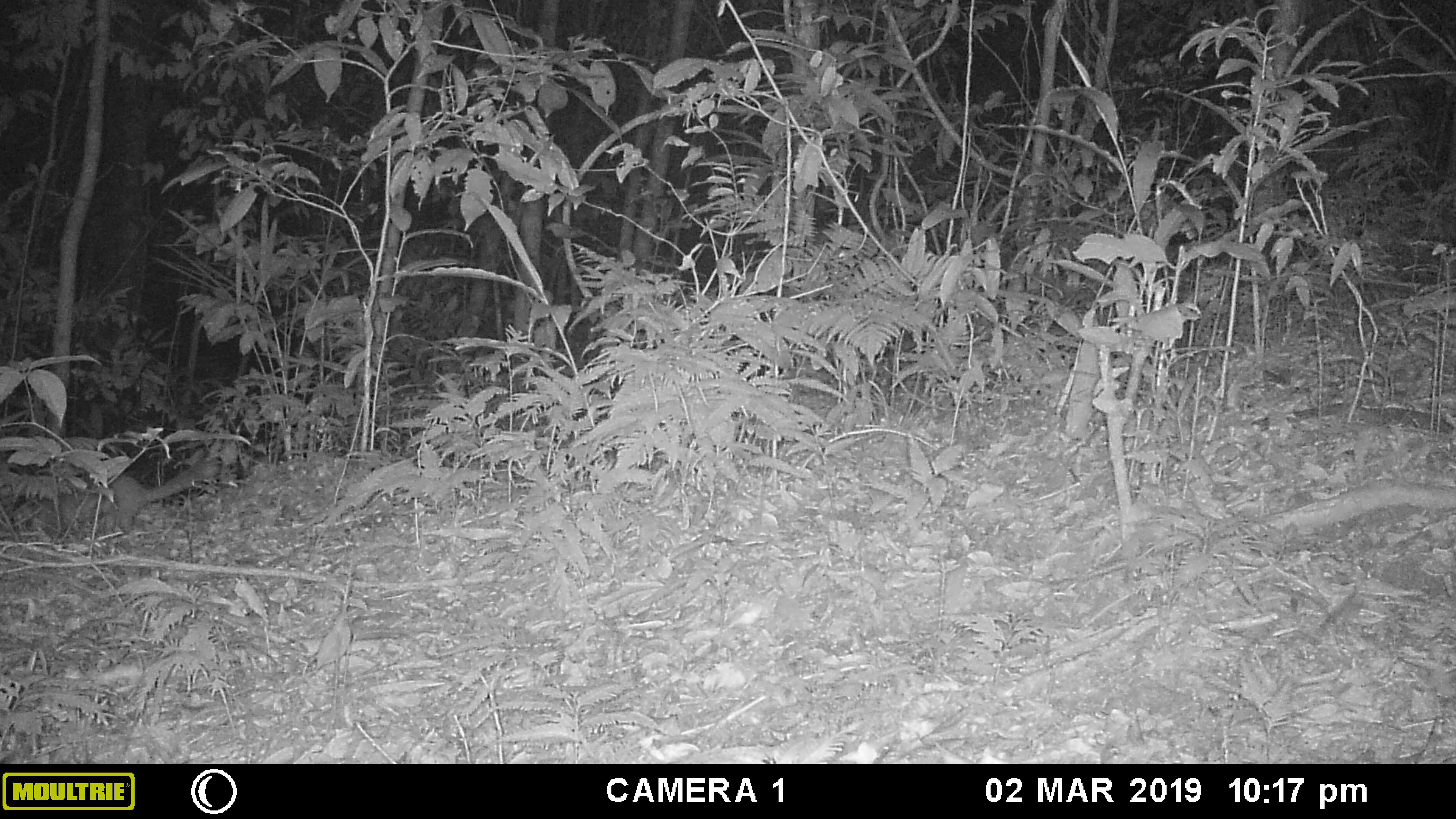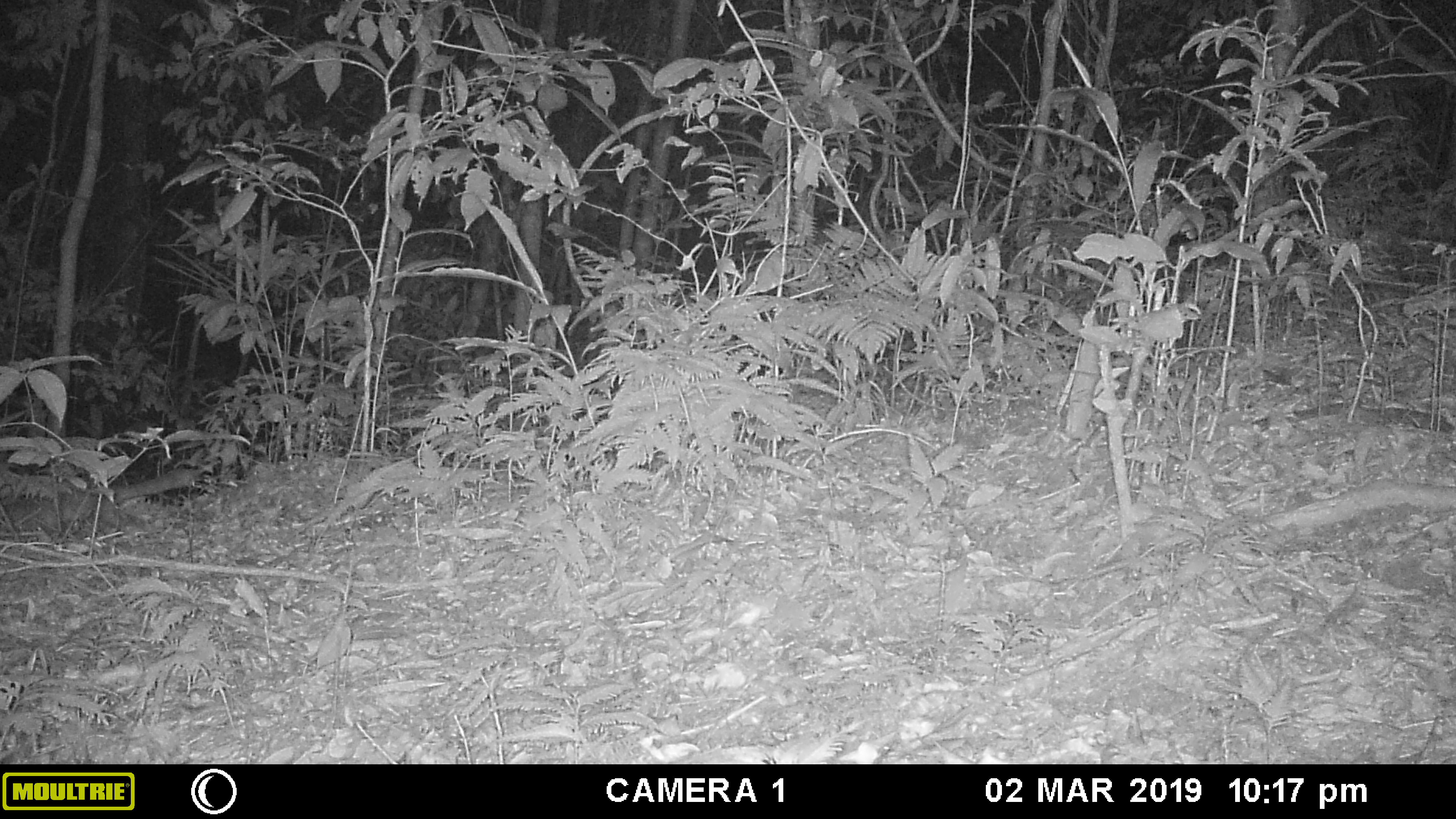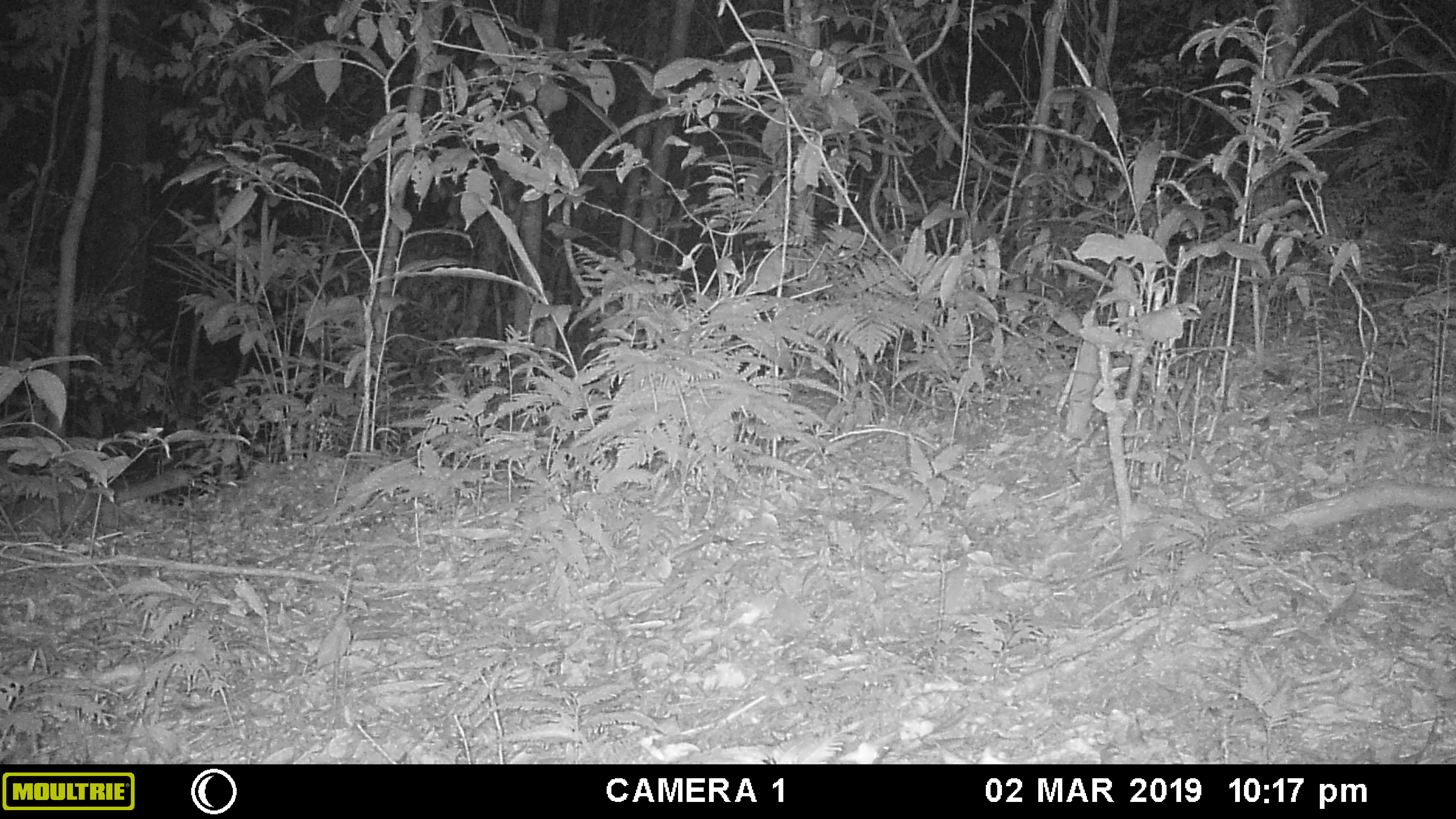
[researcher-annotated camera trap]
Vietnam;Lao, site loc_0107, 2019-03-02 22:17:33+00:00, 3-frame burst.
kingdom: Animalia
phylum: Chordata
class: Mammalia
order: Carnivora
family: Mustelidae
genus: Melogale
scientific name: Melogale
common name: ferret badger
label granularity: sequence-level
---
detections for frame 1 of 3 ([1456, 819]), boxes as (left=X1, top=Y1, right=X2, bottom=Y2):
ferret badger: (left=11, top=455, right=222, bottom=536)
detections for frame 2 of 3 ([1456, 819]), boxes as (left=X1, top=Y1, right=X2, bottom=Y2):
ferret badger: (left=0, top=465, right=197, bottom=545)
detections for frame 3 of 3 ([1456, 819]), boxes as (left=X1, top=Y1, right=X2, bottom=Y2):
ferret badger: (left=0, top=468, right=192, bottom=538)